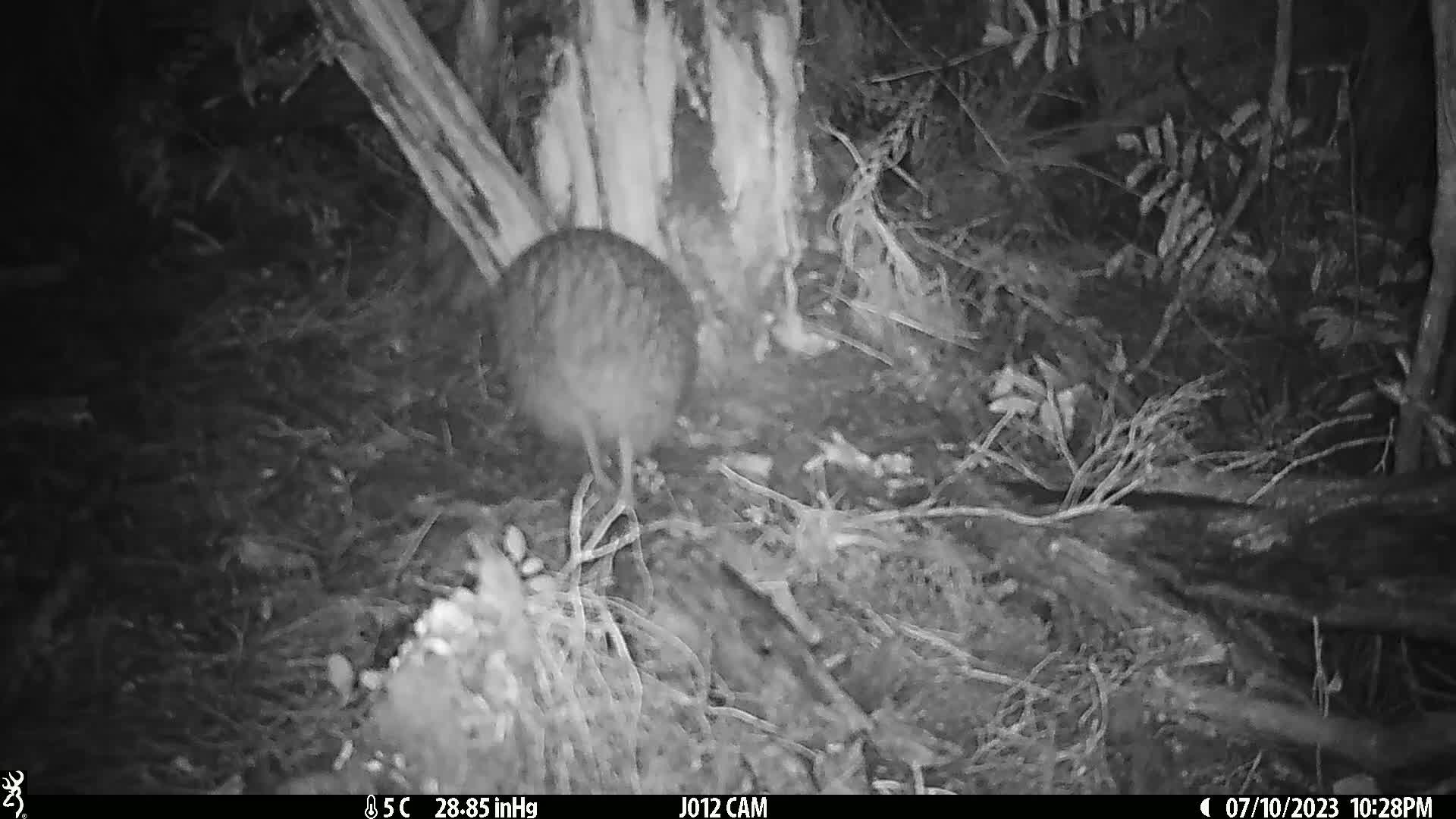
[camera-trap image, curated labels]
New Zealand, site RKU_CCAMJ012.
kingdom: Animalia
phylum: Chordata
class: Aves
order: Apterygiformes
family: Apterygidae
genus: Apteryx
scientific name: Apteryx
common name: kiwi